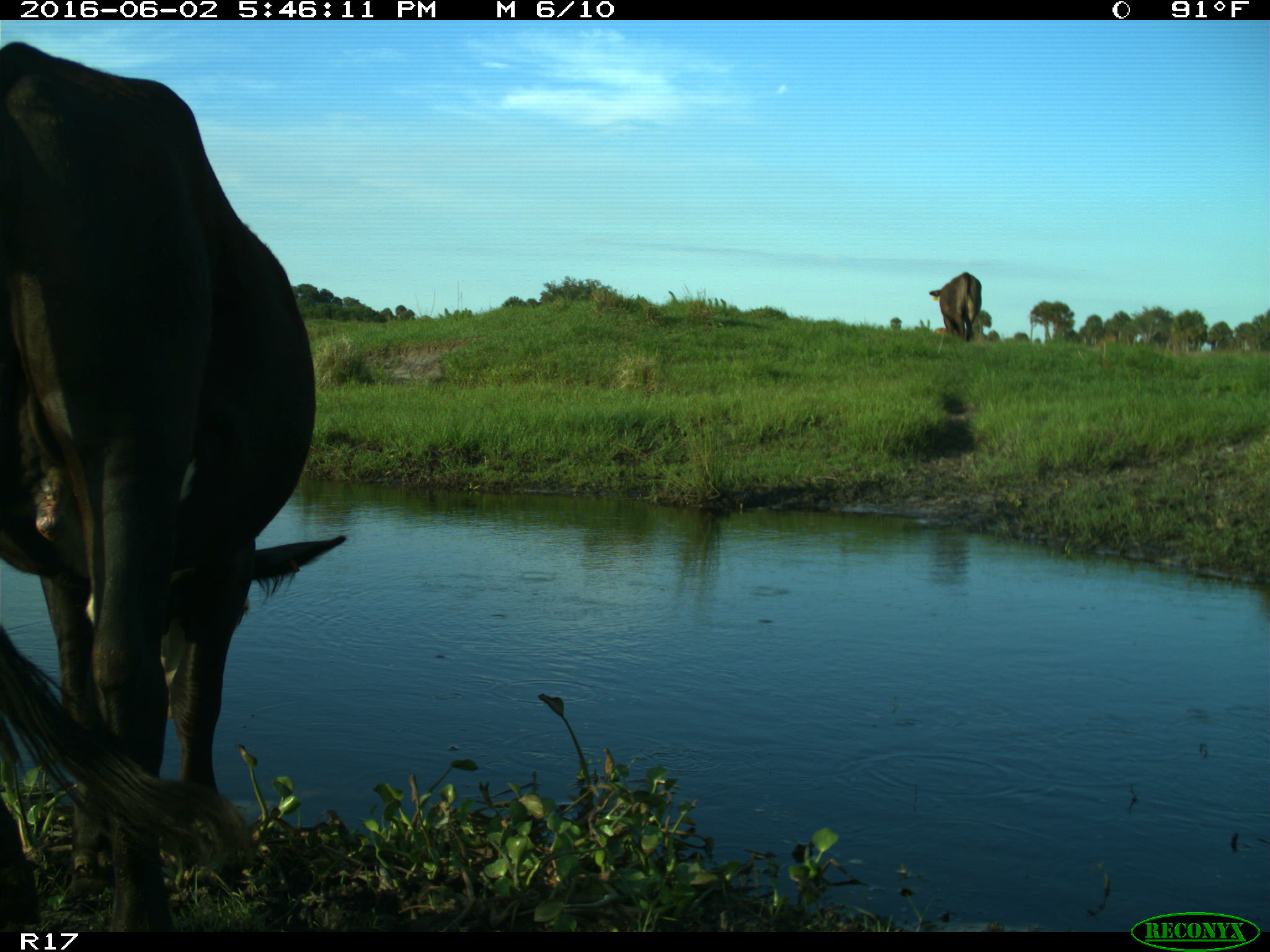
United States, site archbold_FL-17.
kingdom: Animalia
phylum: Chordata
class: Mammalia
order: Artiodactyla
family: Bovidae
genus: Bos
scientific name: Bos taurus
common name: domestic cow